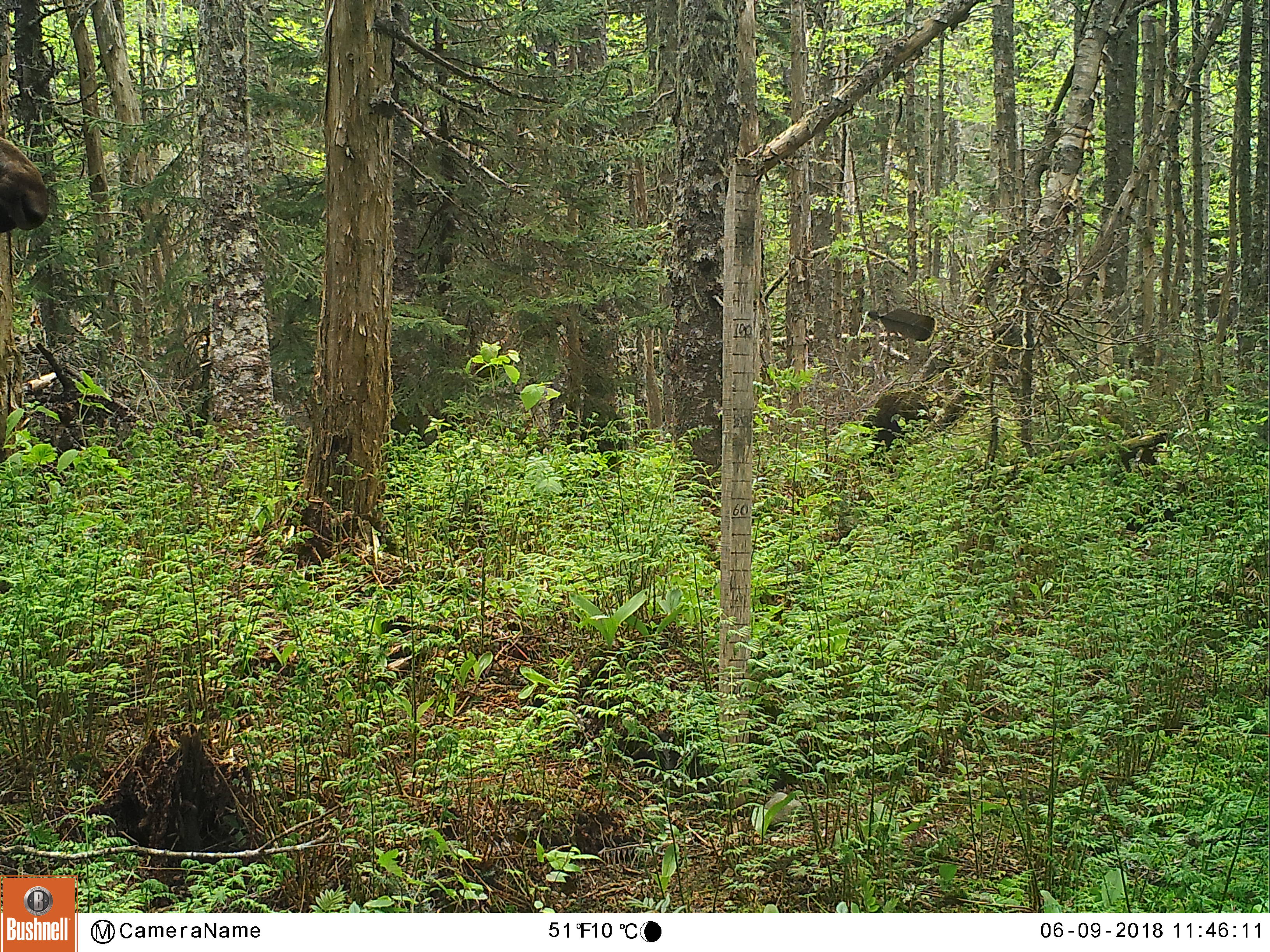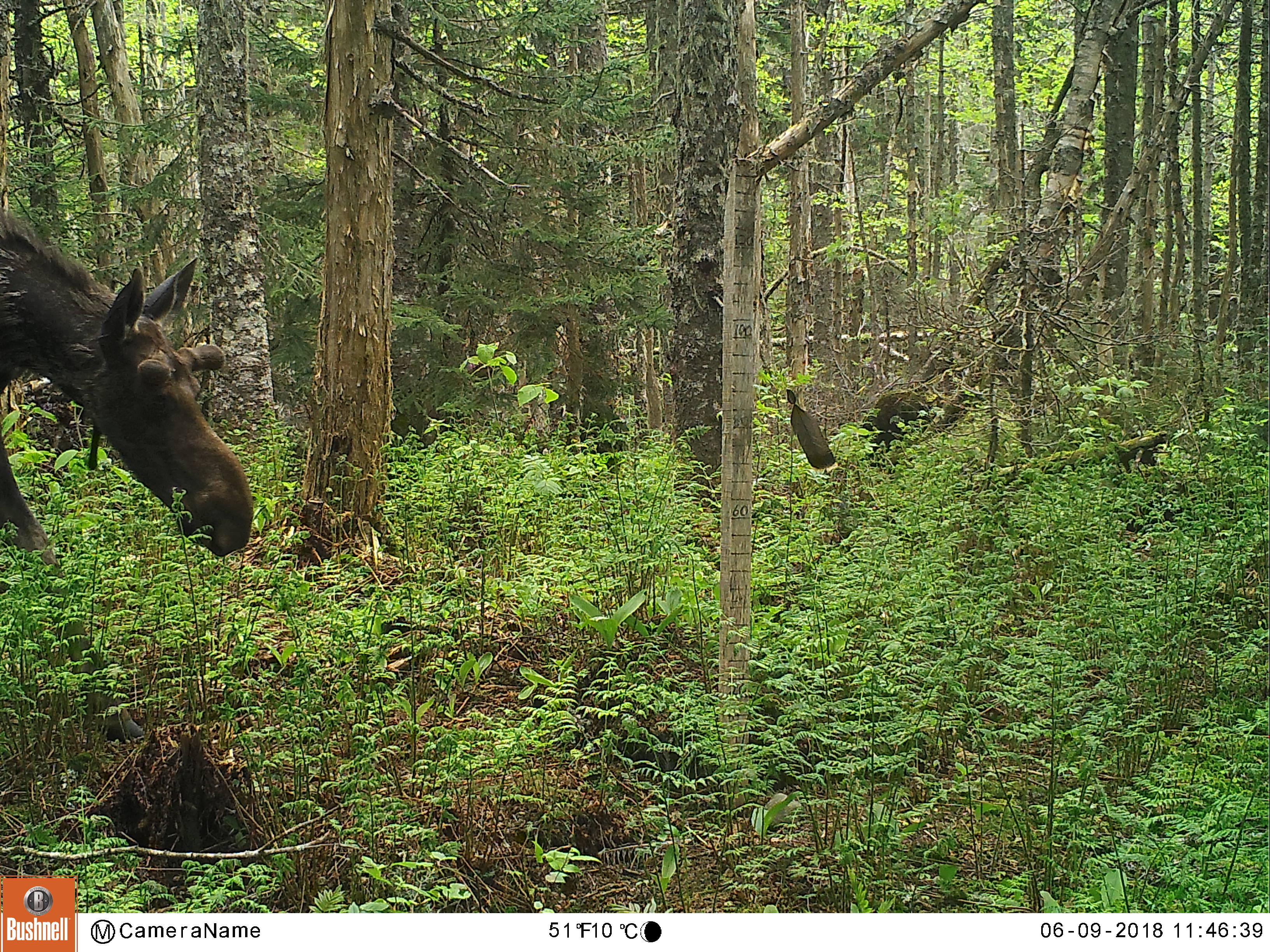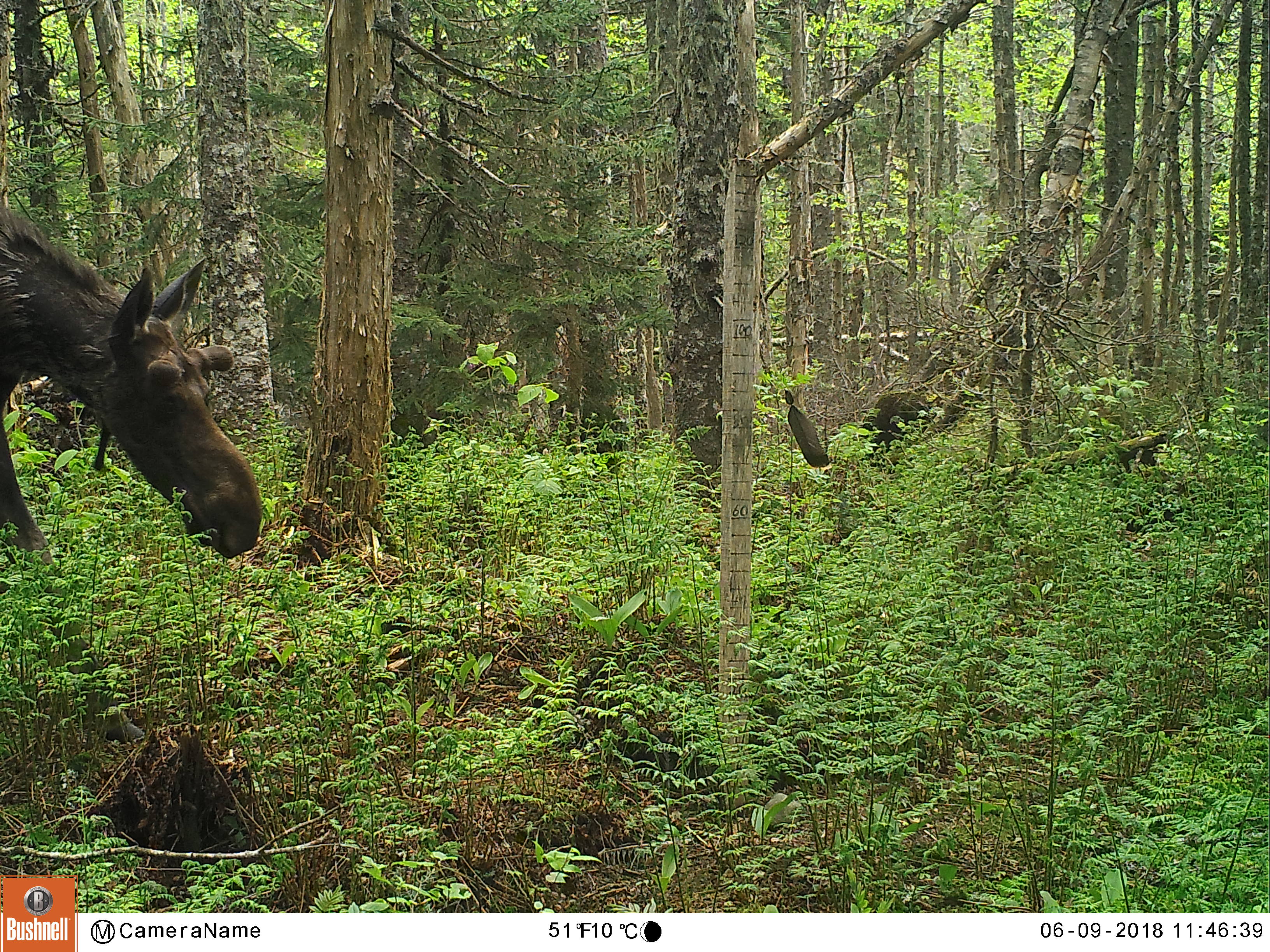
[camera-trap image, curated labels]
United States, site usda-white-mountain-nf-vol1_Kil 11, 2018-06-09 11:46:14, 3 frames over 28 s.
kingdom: Animalia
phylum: Chordata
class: Mammalia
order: Artiodactyla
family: Cervidae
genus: Alces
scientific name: Alces alces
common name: moose